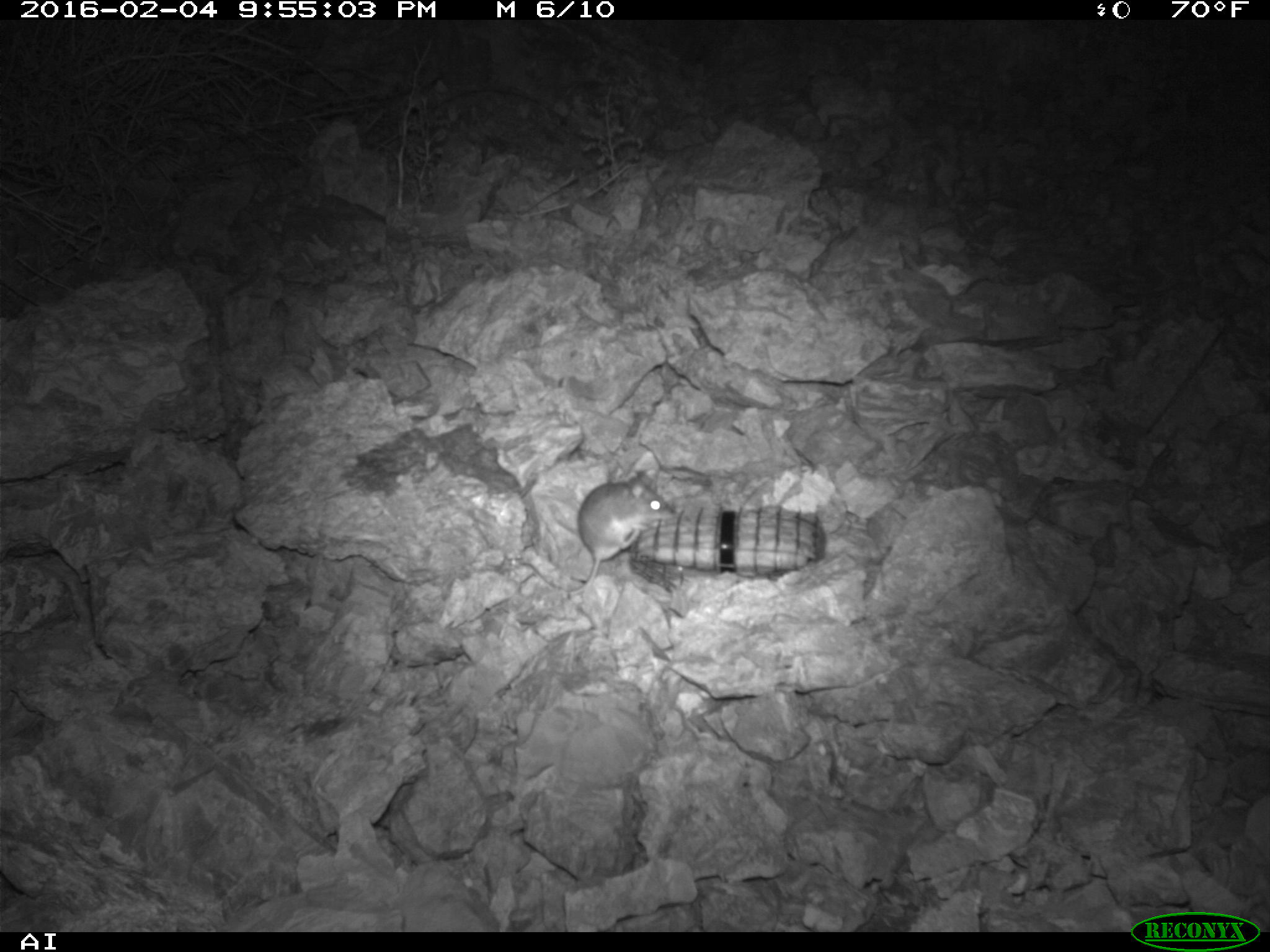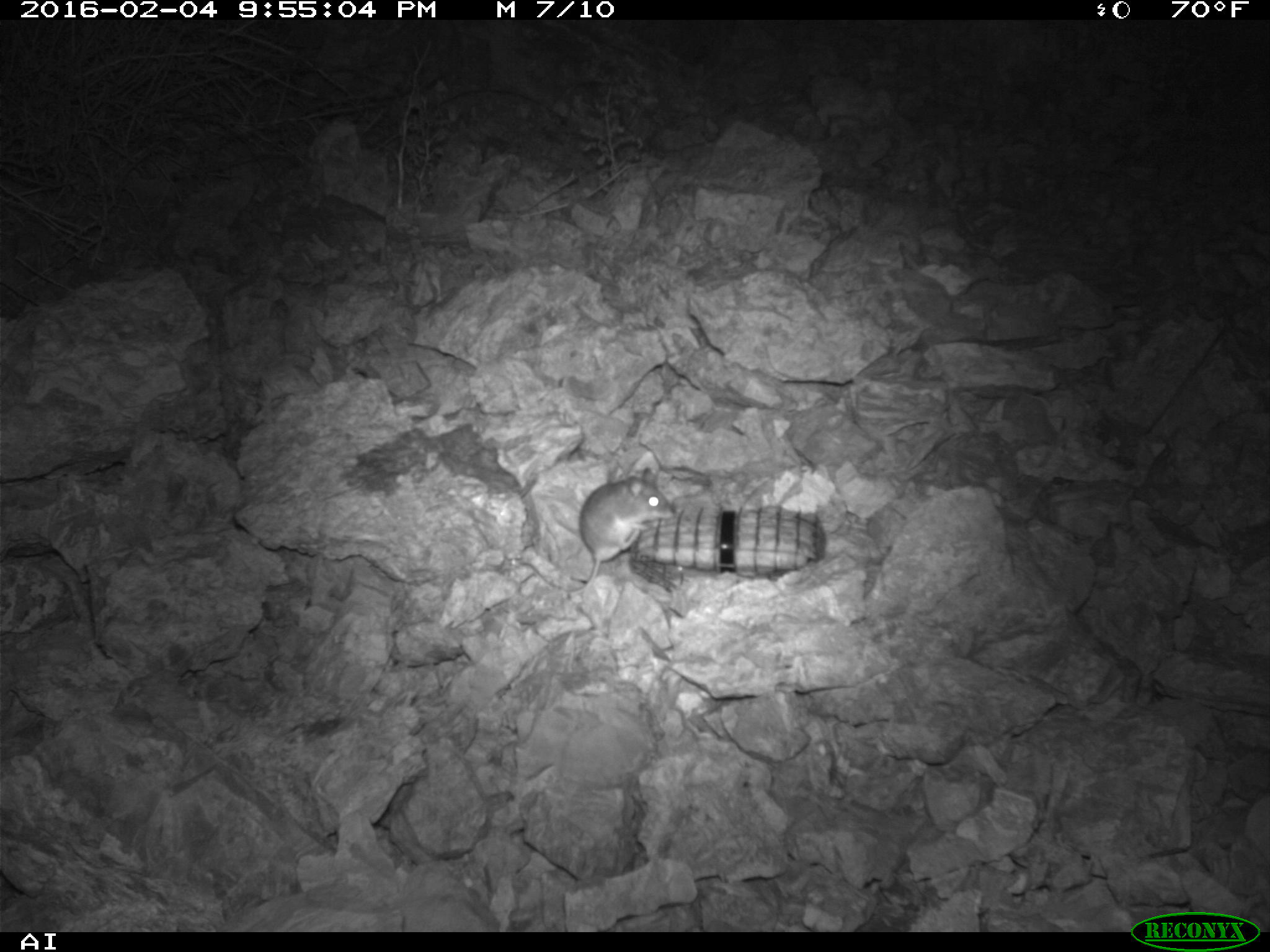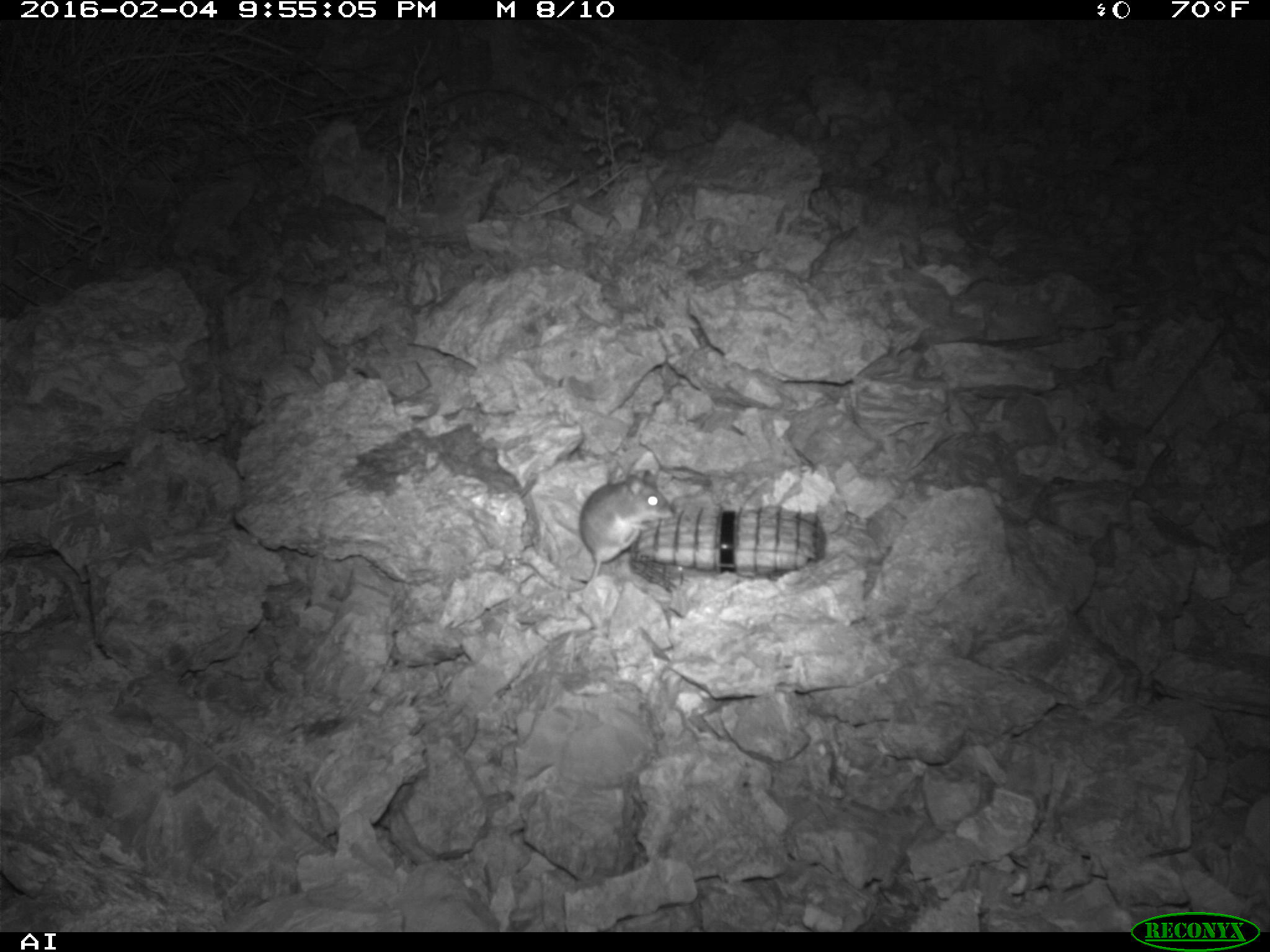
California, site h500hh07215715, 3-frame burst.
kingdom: Animalia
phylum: Chordata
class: Mammalia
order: Rodentia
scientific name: Rodentia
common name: rodent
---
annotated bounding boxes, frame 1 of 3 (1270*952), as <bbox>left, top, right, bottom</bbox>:
rodent: <bbox>516, 472, 677, 597</bbox>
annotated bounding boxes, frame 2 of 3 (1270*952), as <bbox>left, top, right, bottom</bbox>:
rodent: <bbox>506, 467, 677, 594</bbox>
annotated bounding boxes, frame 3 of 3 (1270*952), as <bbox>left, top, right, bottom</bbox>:
rodent: <bbox>515, 469, 674, 596</bbox>